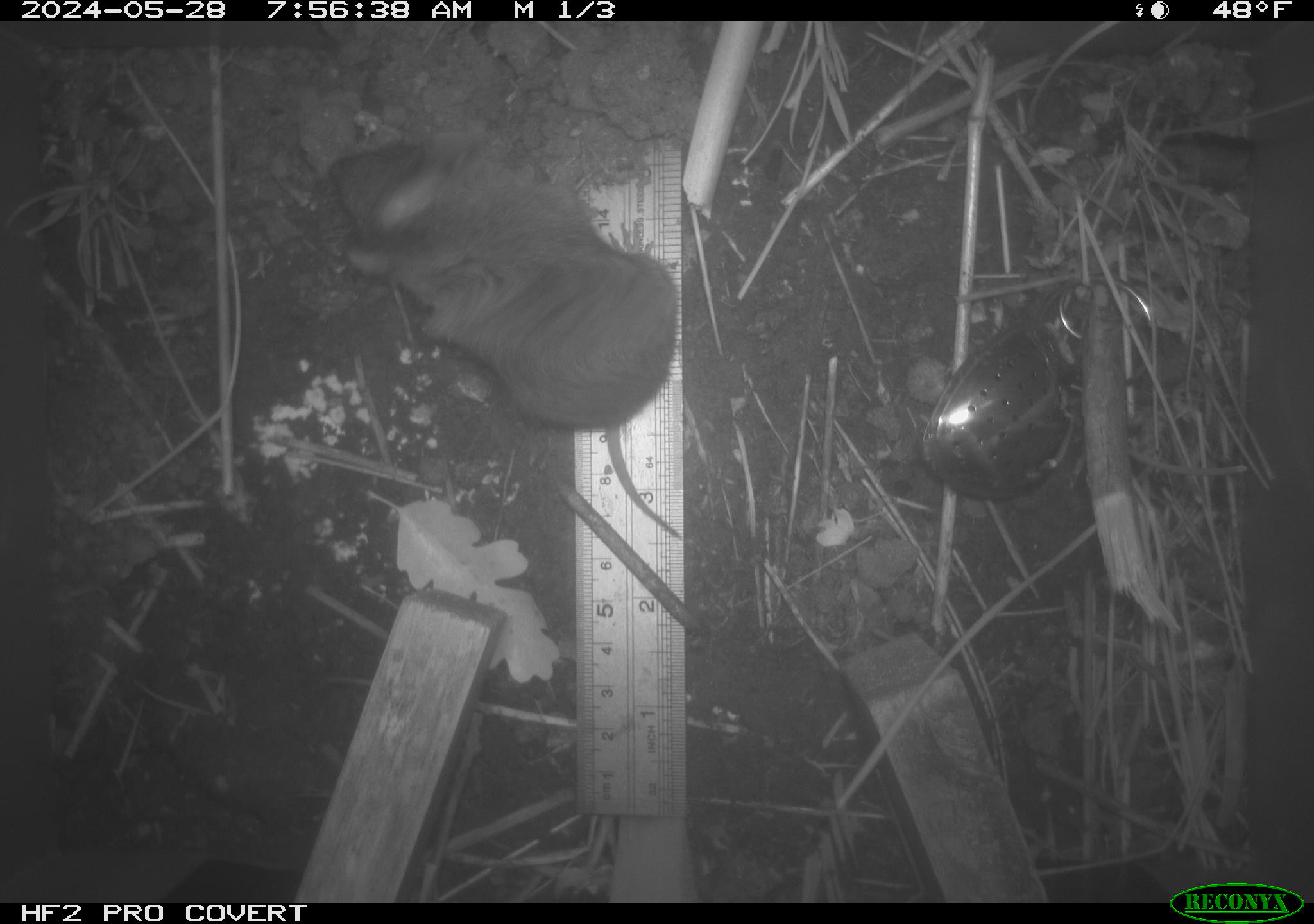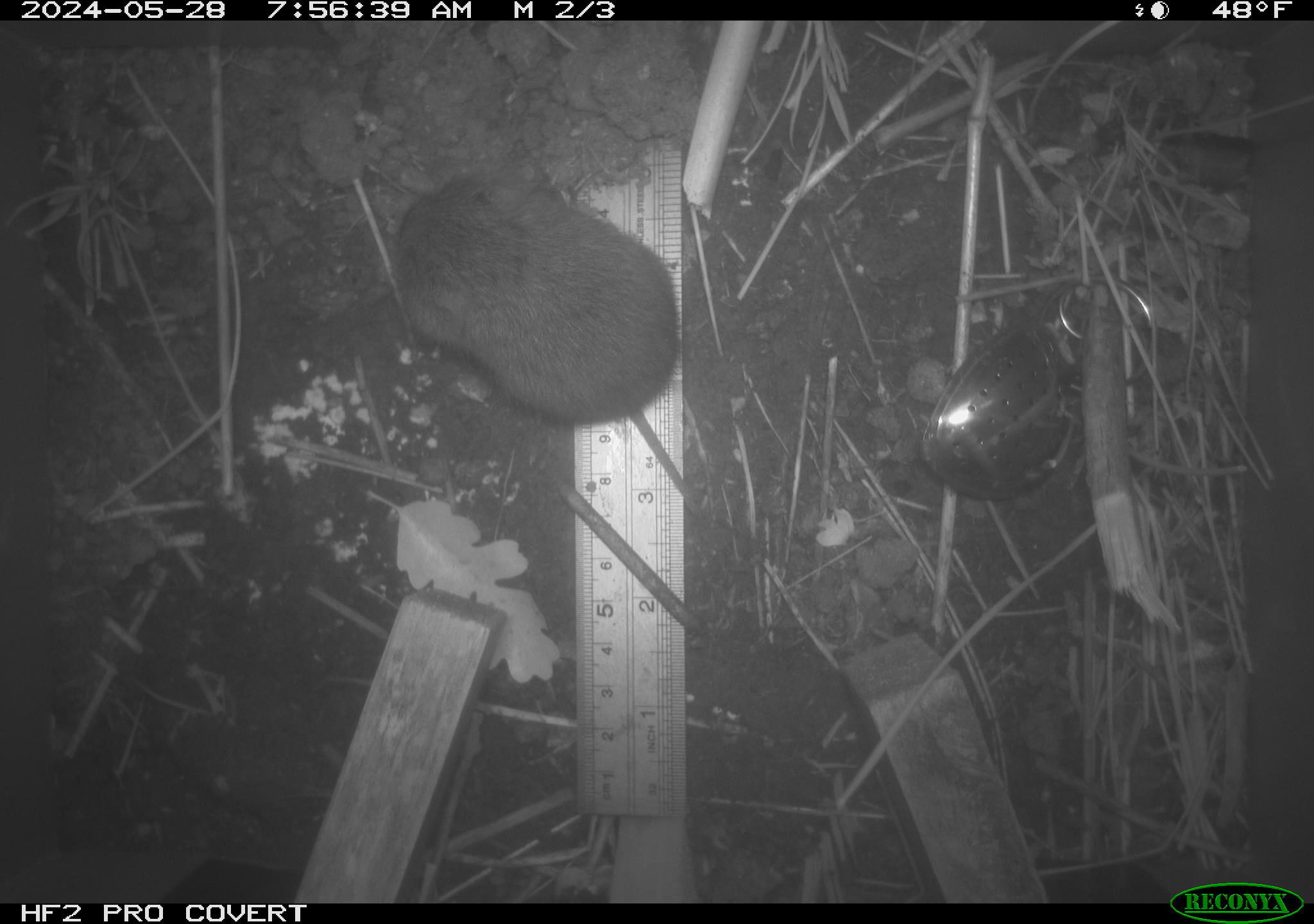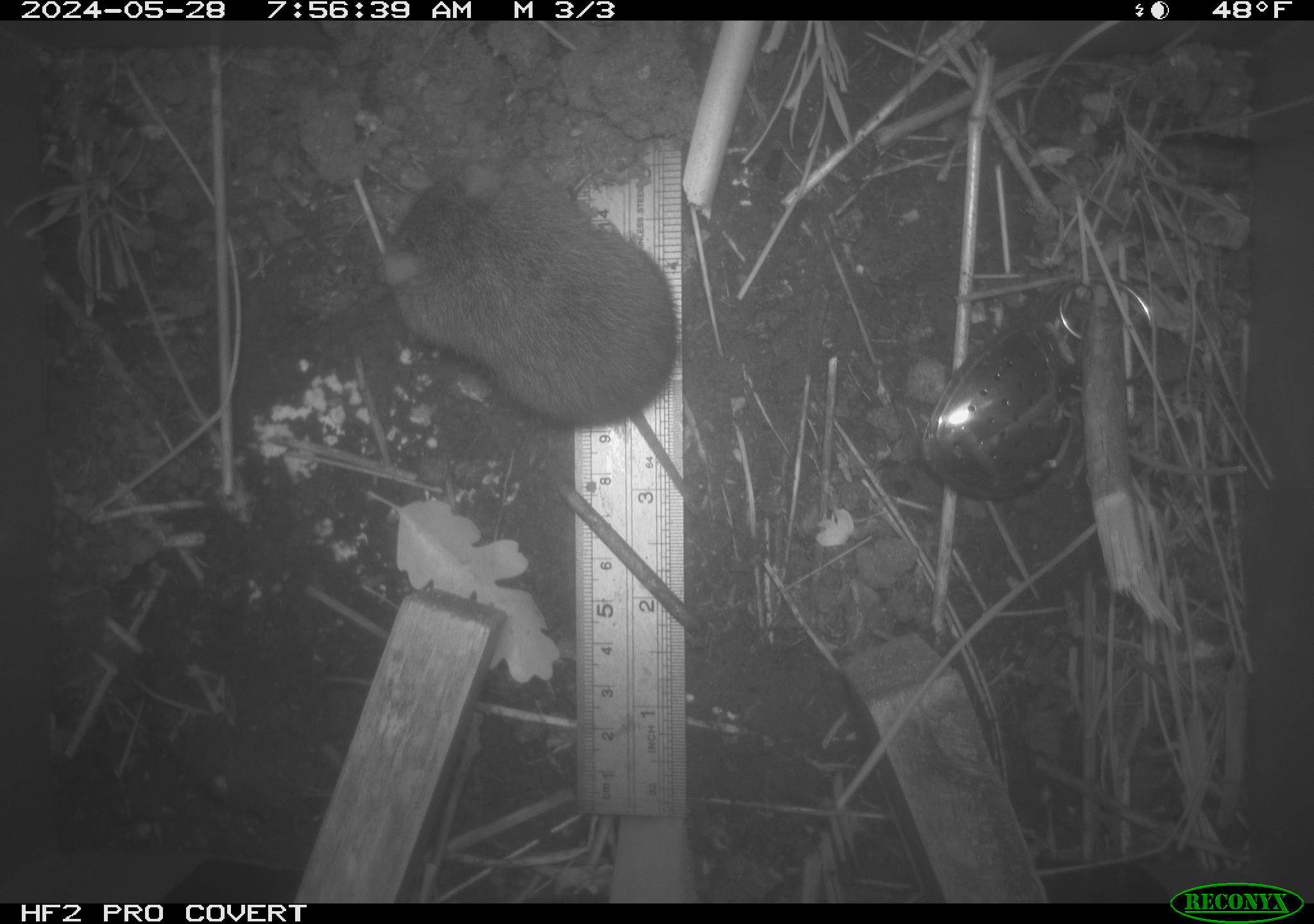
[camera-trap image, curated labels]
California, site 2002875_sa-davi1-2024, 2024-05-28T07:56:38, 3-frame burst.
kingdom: Animalia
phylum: Chordata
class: Mammalia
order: Rodentia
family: Cricetidae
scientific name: Arvicolinae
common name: voles, lemmings, and muskrats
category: arvicolinae subfamily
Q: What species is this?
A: Arvicolinae subfamily (voles, lemmings, and muskrats) (Arvicolinae).